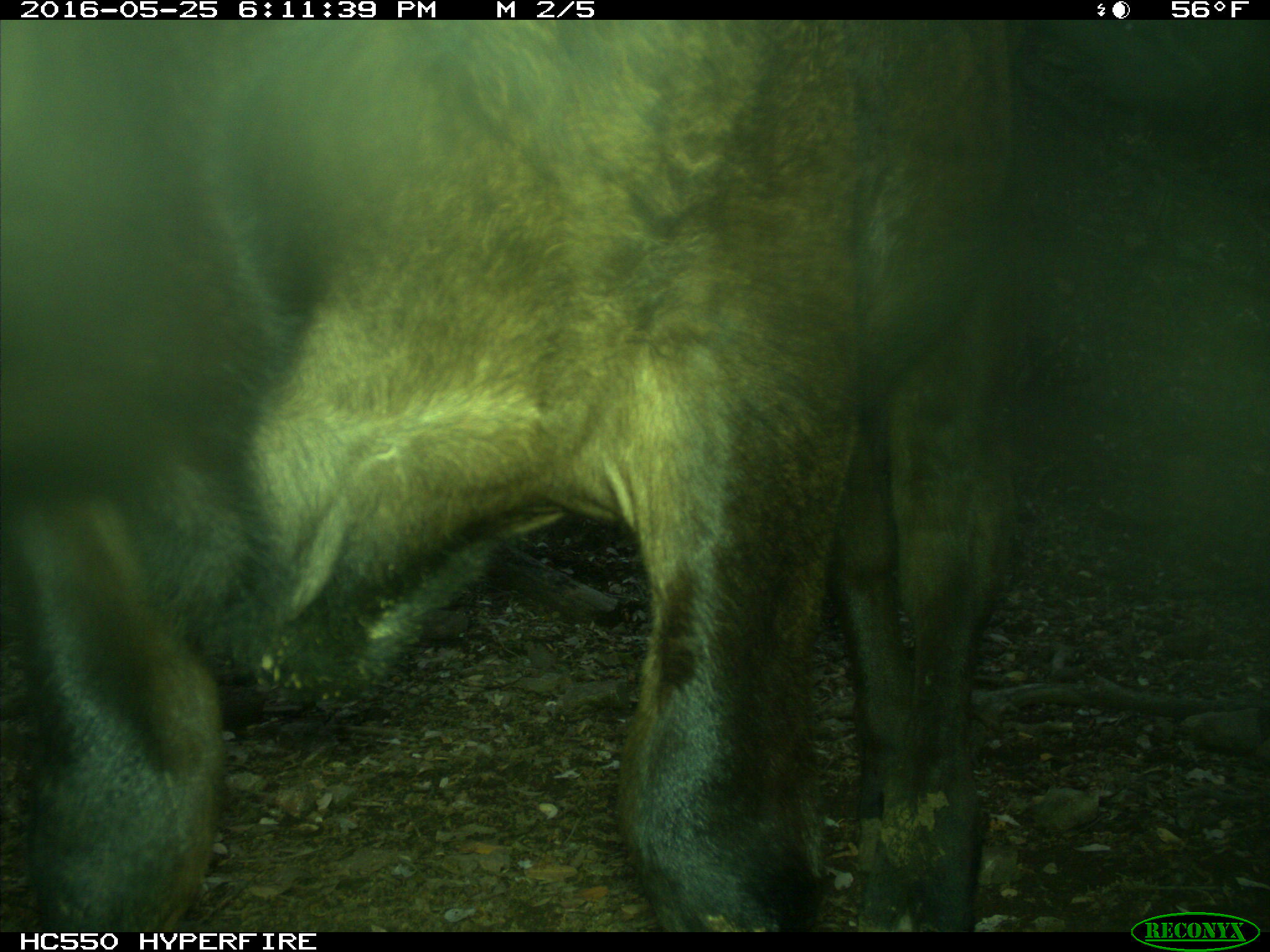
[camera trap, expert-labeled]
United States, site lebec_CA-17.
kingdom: Animalia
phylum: Chordata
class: Mammalia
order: Artiodactyla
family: Bovidae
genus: Bos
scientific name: Bos taurus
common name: domestic cow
Bos taurus (domestic cow).